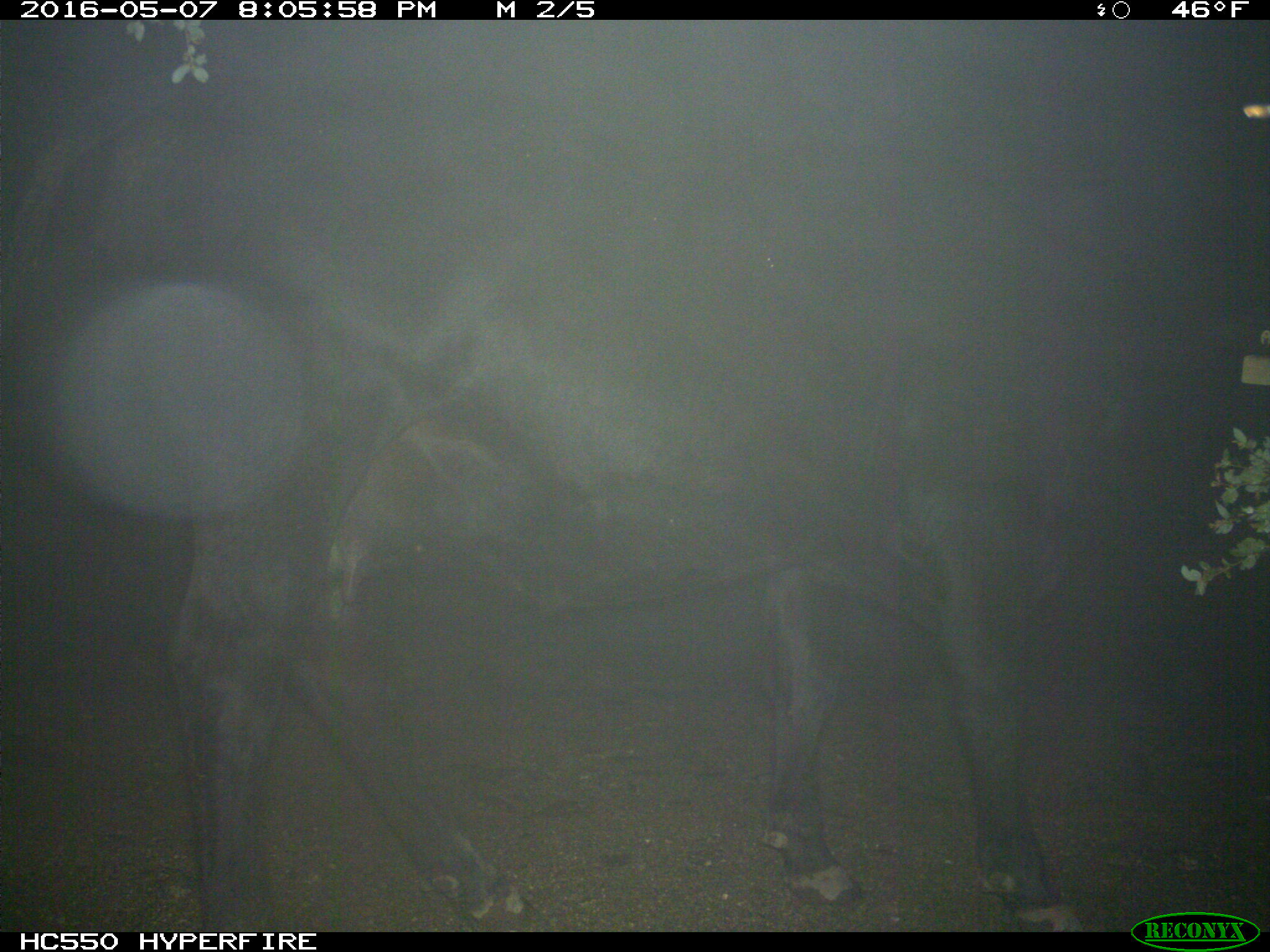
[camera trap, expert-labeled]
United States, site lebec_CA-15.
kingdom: Animalia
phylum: Chordata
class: Mammalia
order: Artiodactyla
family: Bovidae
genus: Bos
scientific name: Bos taurus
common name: domestic cow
Bos taurus (domestic cow).